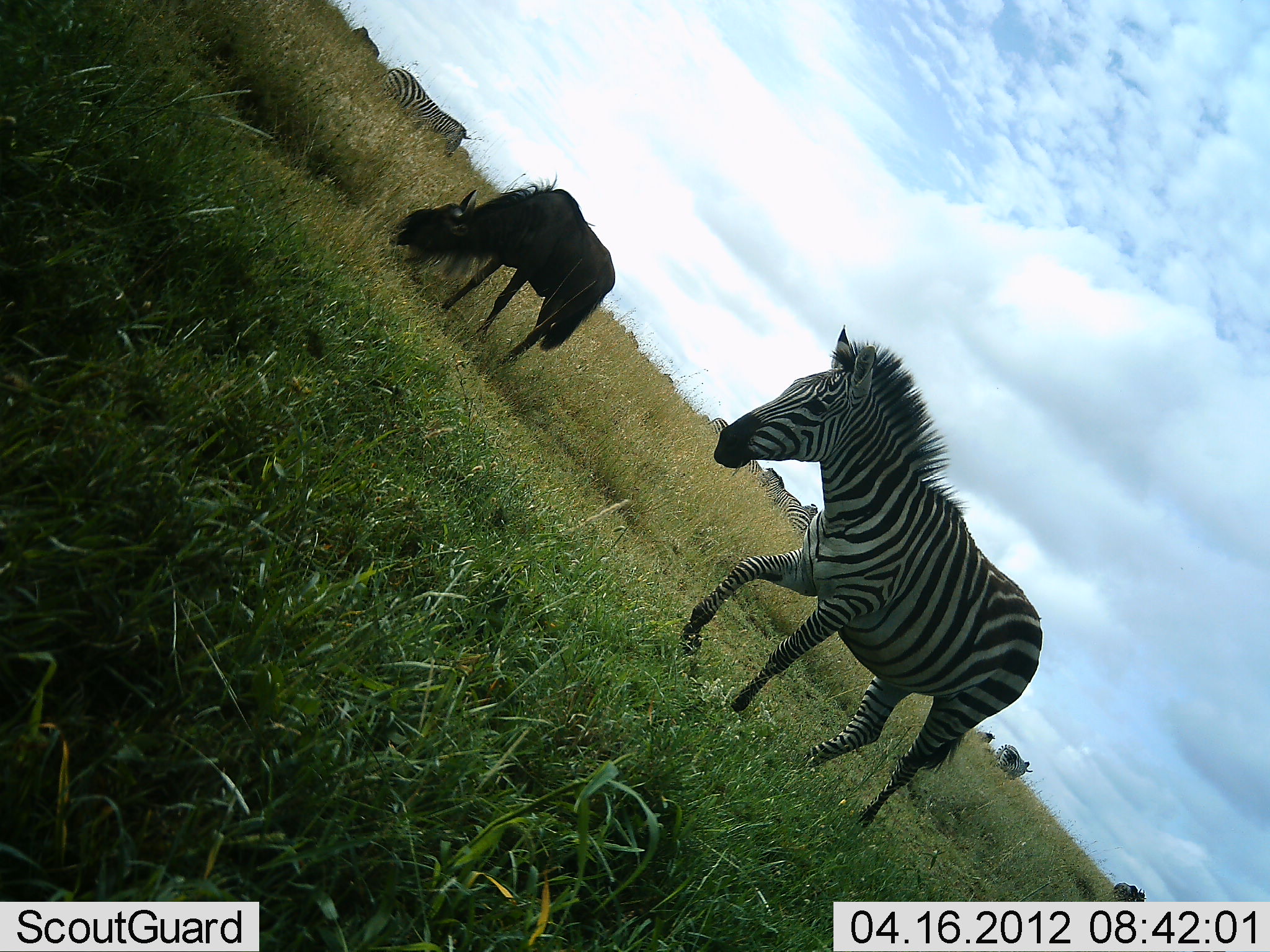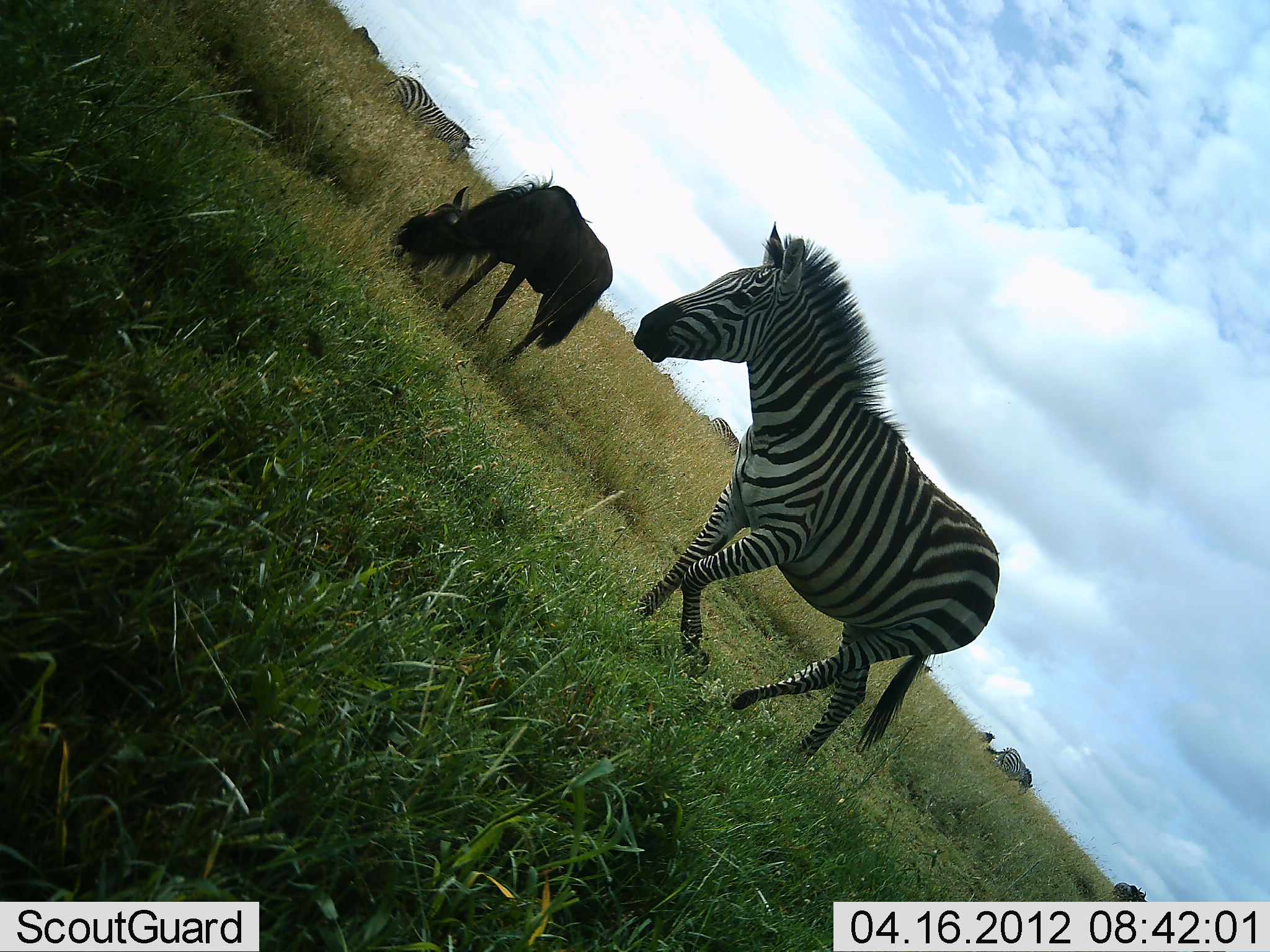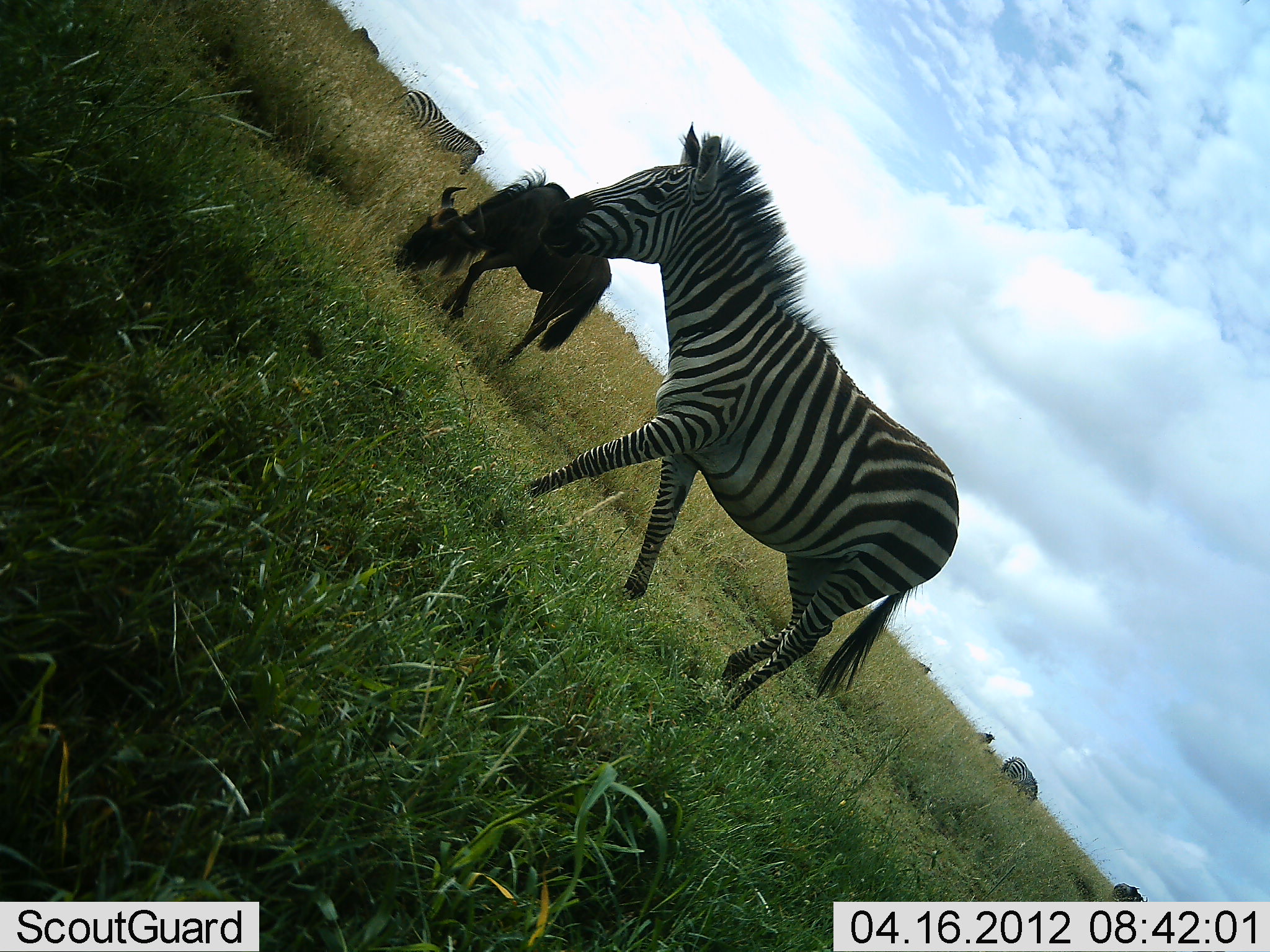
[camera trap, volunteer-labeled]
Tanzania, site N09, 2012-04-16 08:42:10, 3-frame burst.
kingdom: Animalia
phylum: Chordata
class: Mammalia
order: Artiodactyla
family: Bovidae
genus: Connochaetes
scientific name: Connochaetes taurinus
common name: blue wildebeest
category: wildebeest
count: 1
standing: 25%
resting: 0%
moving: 0%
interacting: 0%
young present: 0%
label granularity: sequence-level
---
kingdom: Animalia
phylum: Chordata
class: Mammalia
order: Perissodactyla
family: Equidae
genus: Equus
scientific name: Equus quagga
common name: plains zebra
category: zebra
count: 3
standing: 17%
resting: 0%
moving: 100%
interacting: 0%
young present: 0%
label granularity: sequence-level